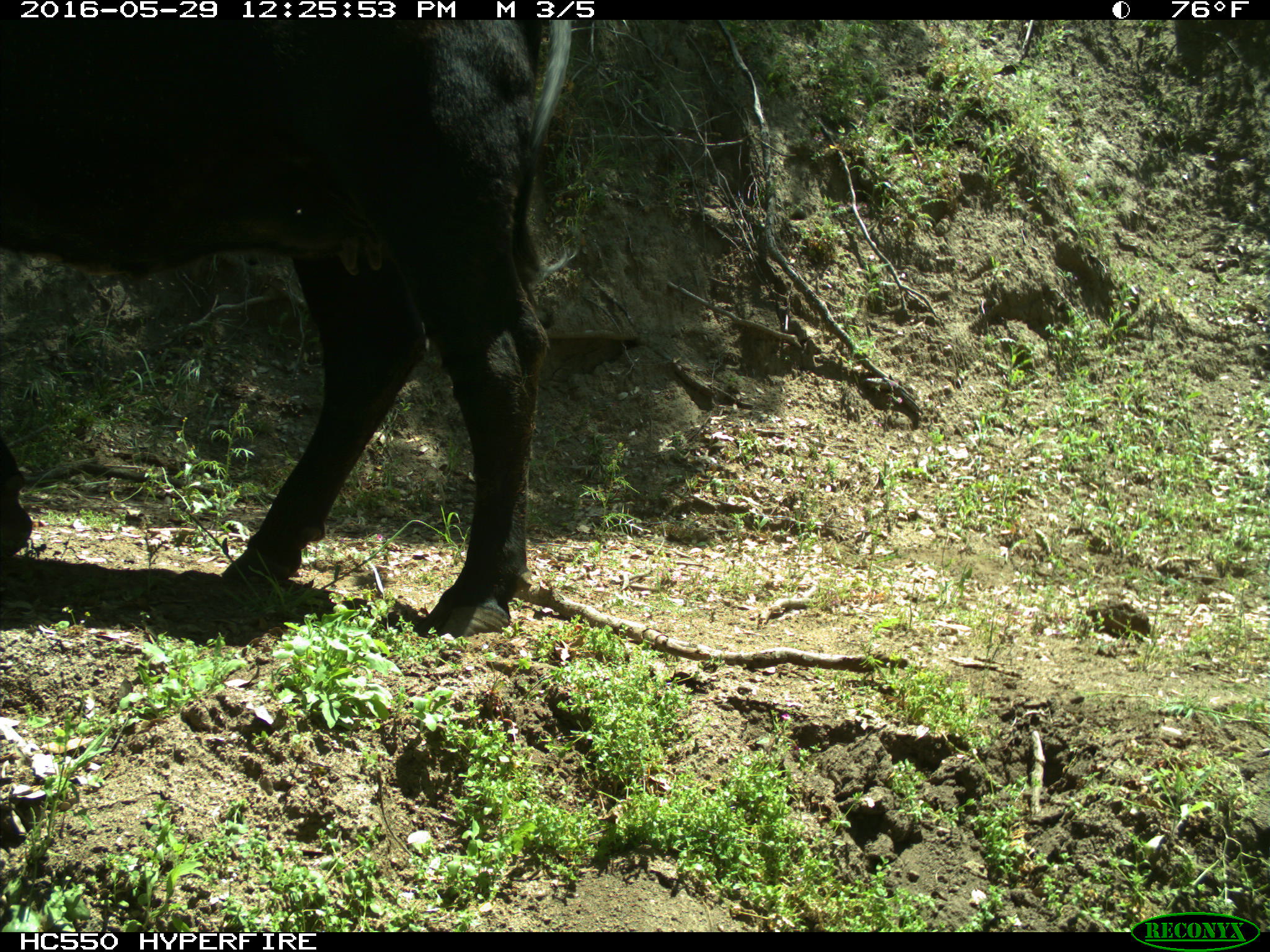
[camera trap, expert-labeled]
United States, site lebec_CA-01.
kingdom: Animalia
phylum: Chordata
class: Mammalia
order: Artiodactyla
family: Bovidae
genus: Bos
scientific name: Bos taurus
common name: domestic cow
Bos taurus (domestic cow).